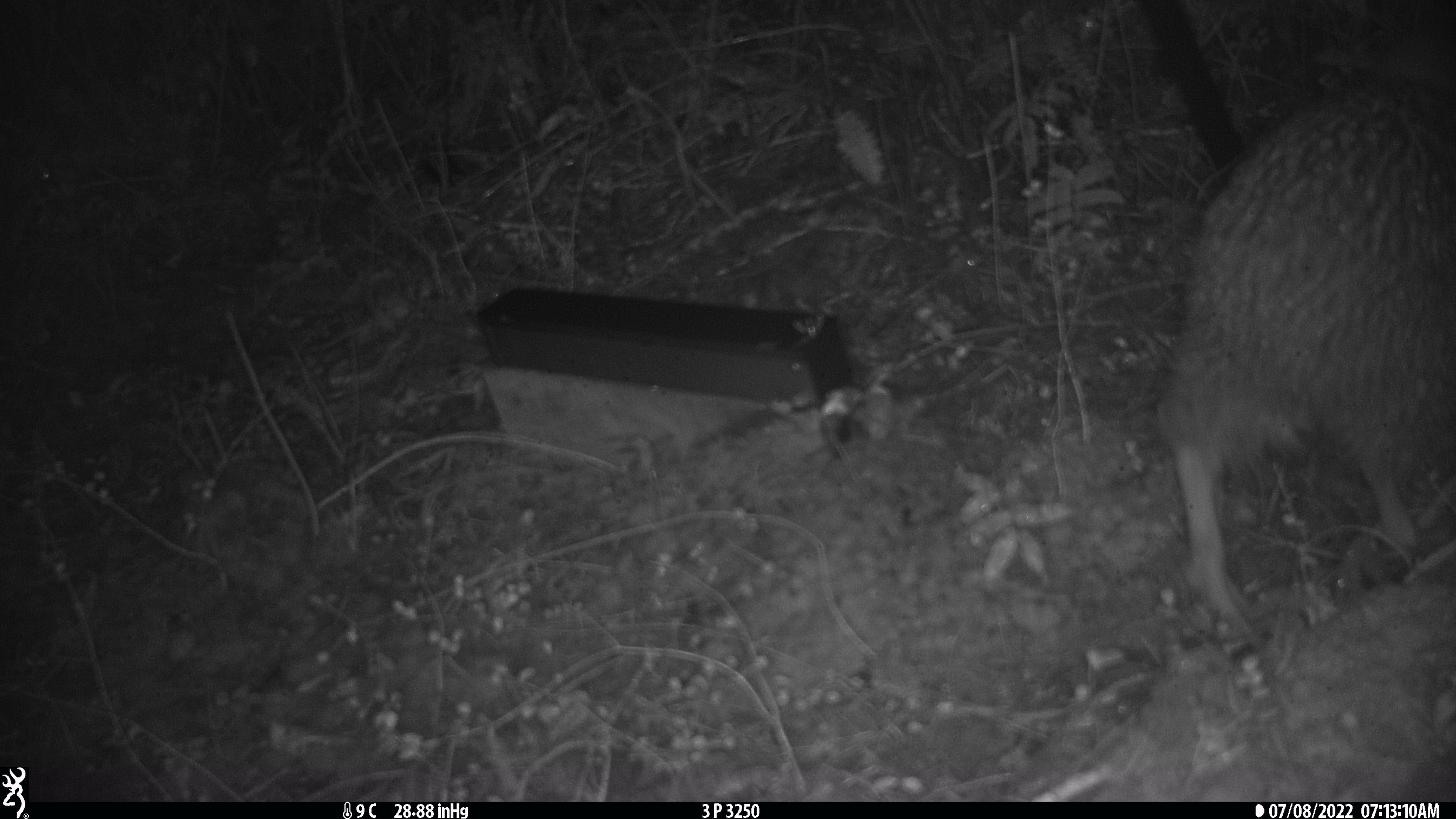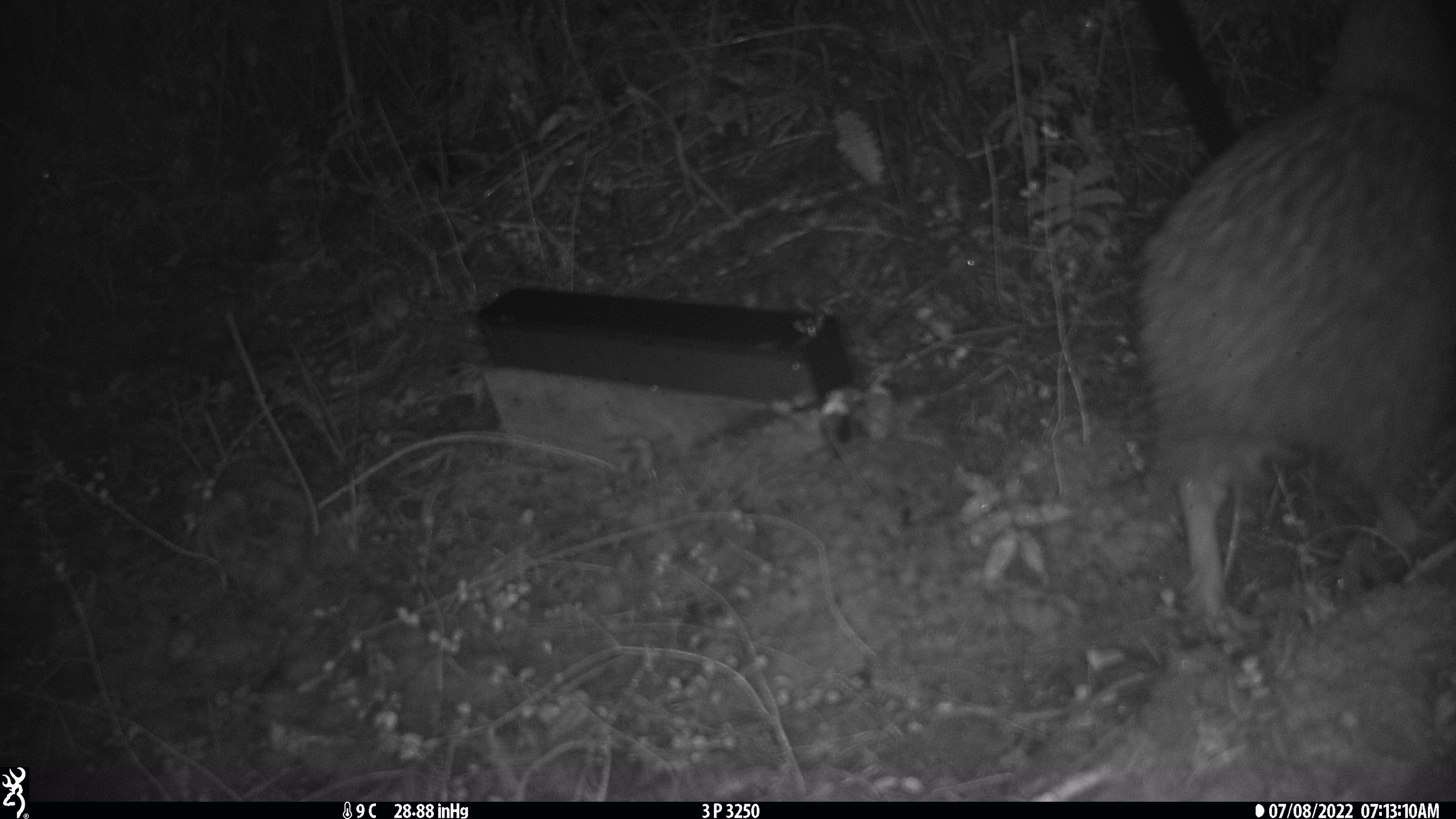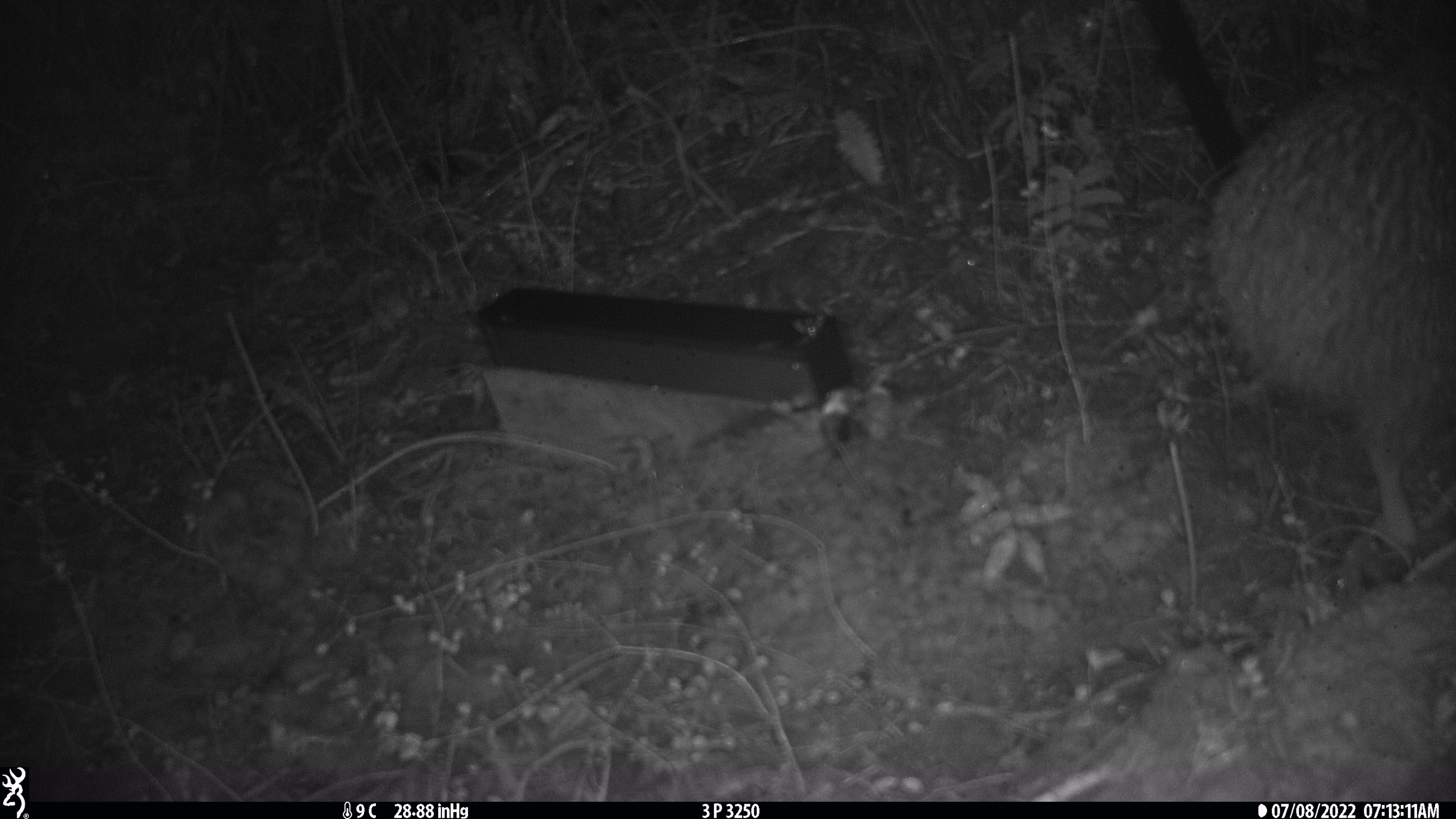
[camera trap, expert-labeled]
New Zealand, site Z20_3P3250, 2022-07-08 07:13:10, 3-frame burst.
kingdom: Animalia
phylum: Chordata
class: Aves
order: Apterygiformes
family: Apterygidae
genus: Apteryx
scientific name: Apteryx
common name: kiwi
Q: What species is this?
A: Kiwi (Apteryx).